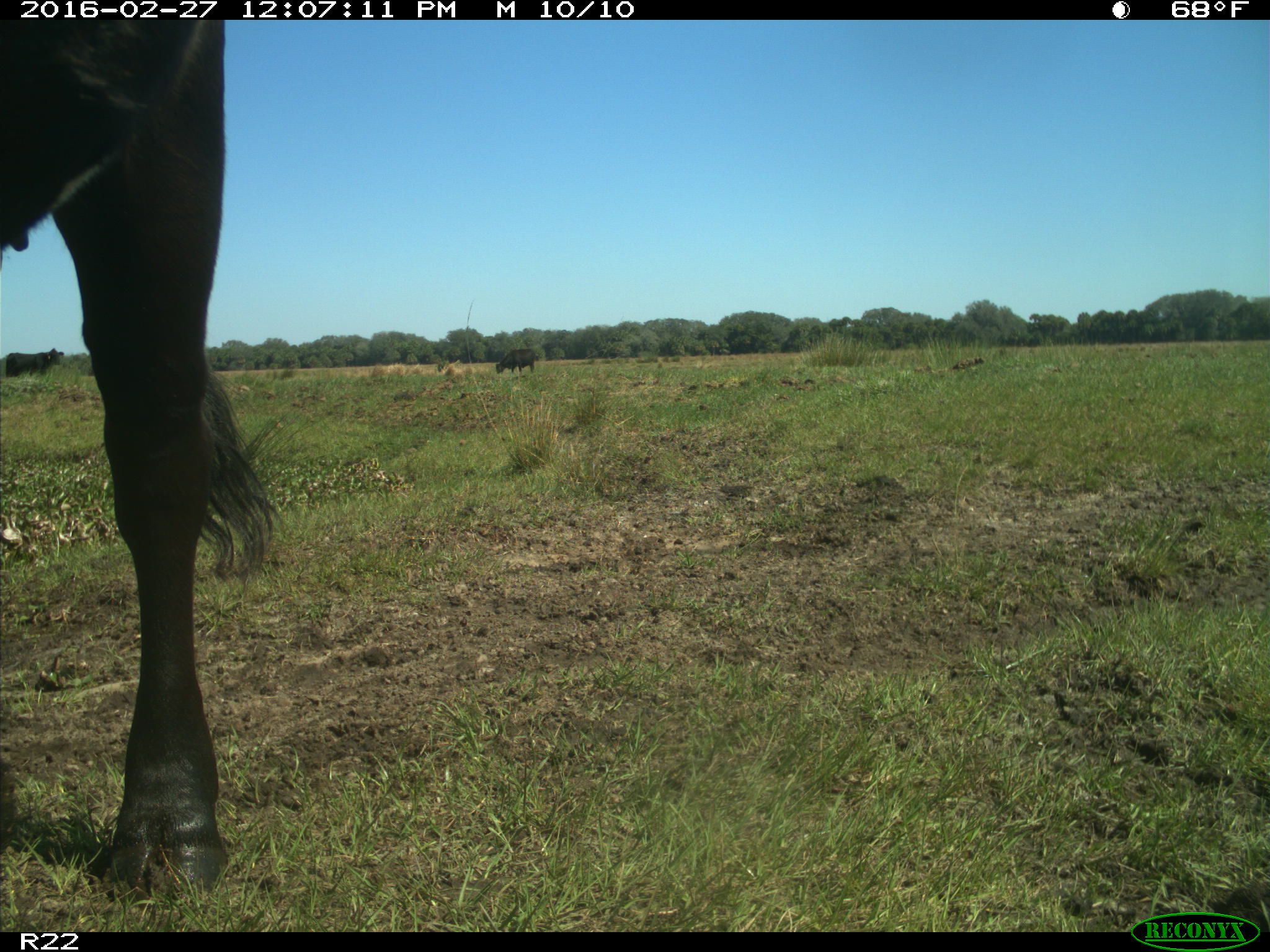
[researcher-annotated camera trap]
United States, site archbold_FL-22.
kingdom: Animalia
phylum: Chordata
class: Mammalia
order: Artiodactyla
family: Bovidae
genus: Bos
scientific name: Bos taurus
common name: domestic cow